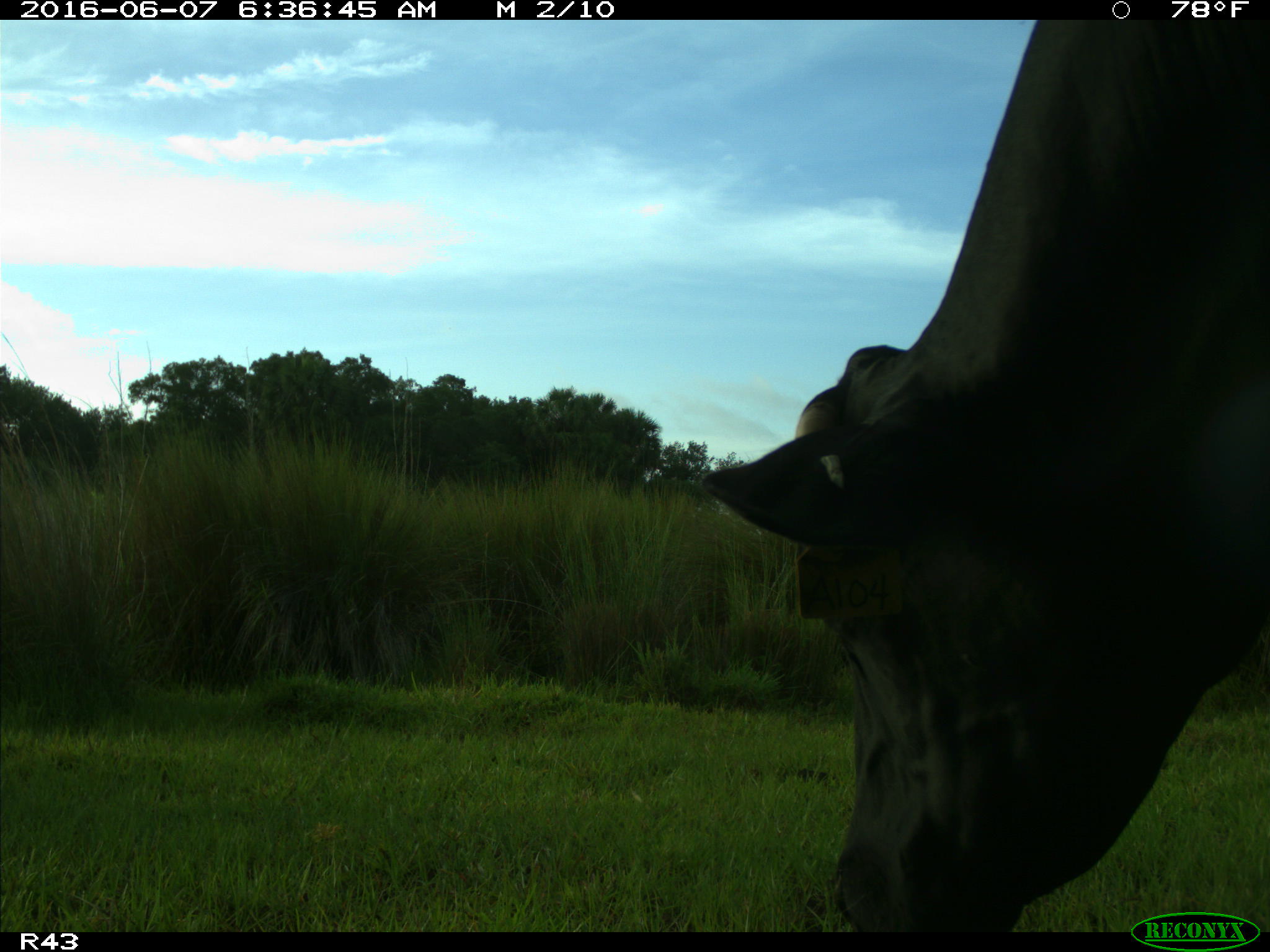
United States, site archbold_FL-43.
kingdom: Animalia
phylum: Chordata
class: Mammalia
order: Artiodactyla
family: Bovidae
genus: Bos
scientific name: Bos taurus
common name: domestic cow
Bos taurus (domestic cow).